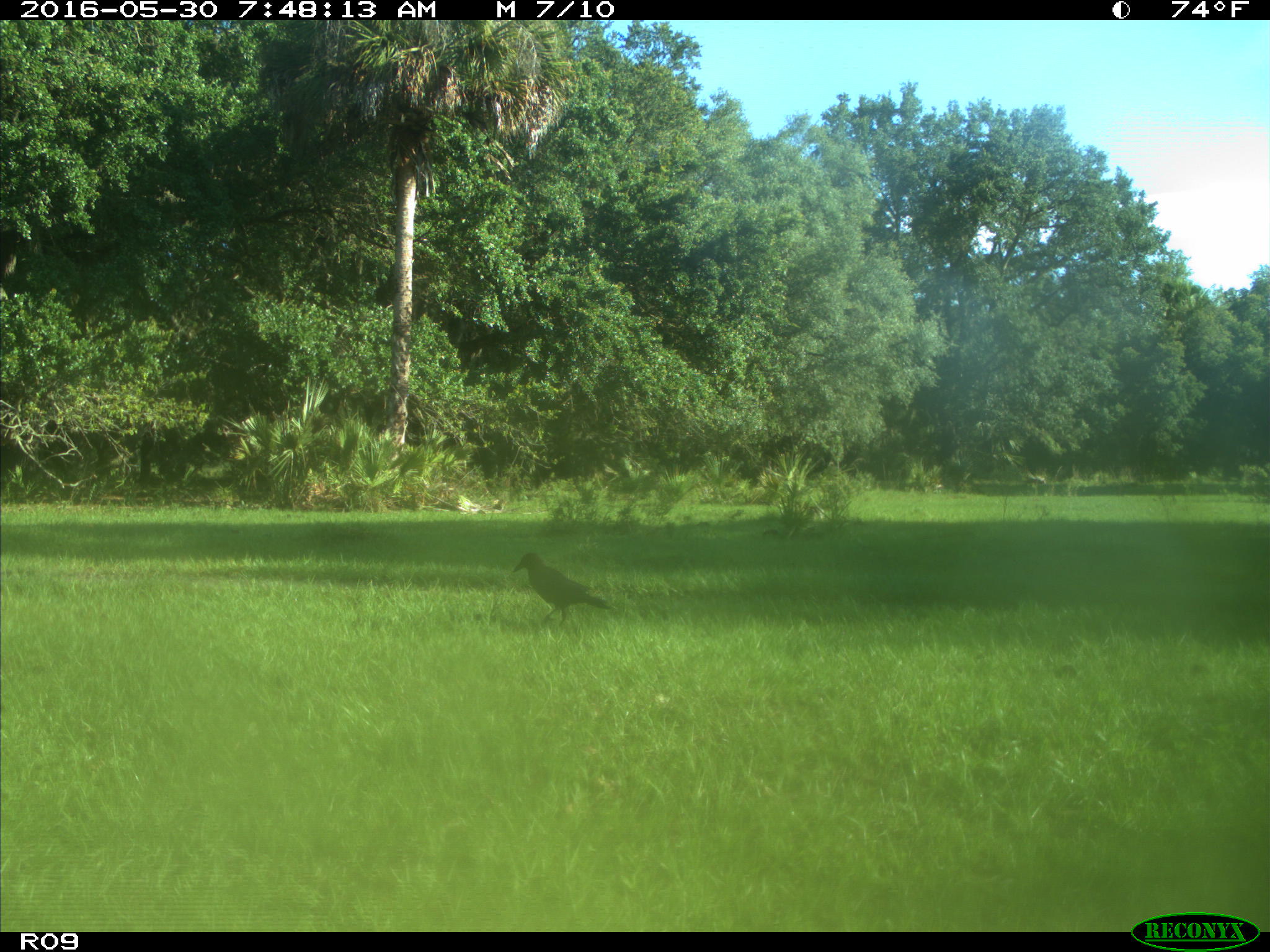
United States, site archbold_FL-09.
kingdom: Animalia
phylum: Chordata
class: Aves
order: Passeriformes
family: Corvidae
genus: Corvus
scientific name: Corvus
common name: crows and ravens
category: unidentified corvus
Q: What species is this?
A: Unidentified corvus (crows and ravens) (Corvus).